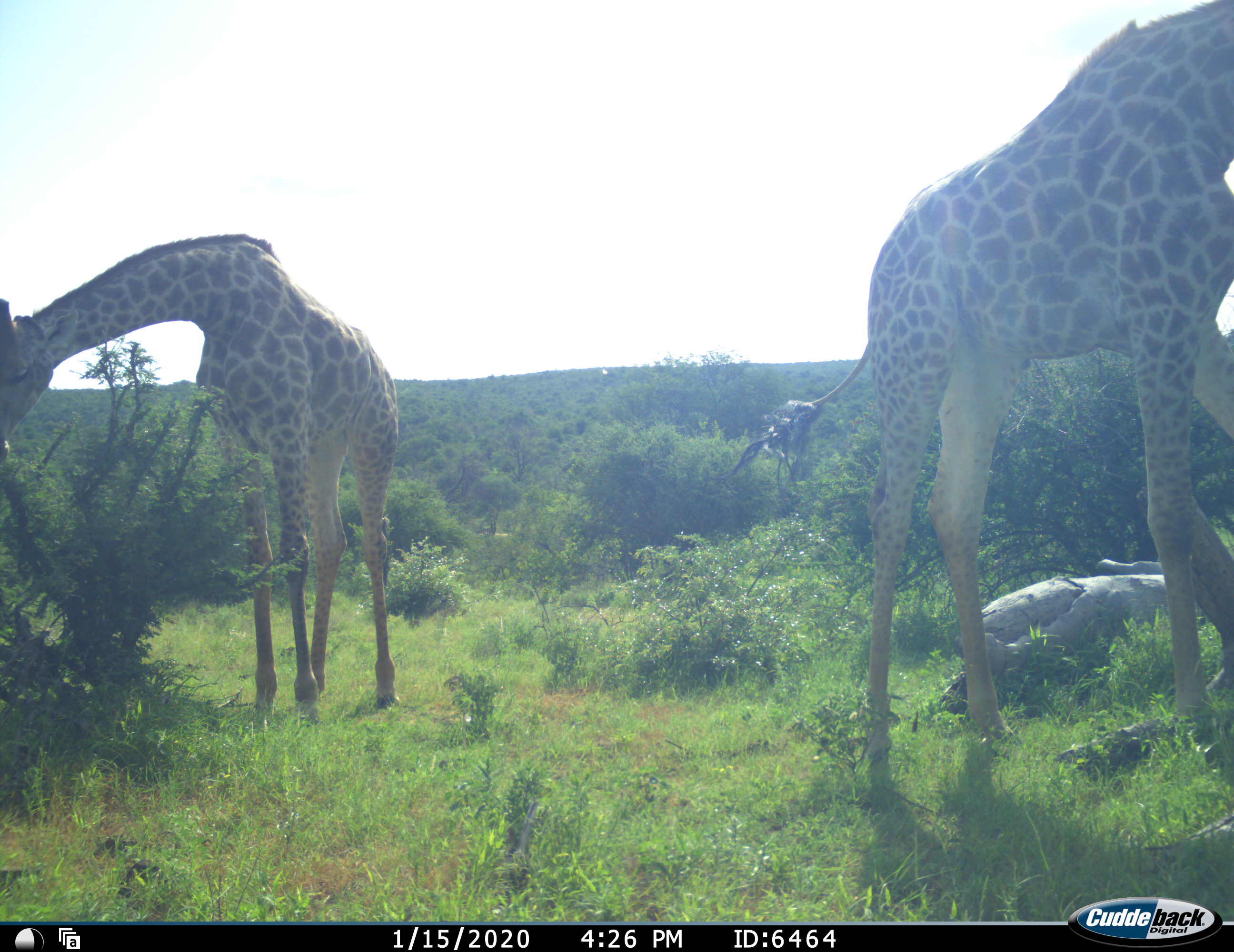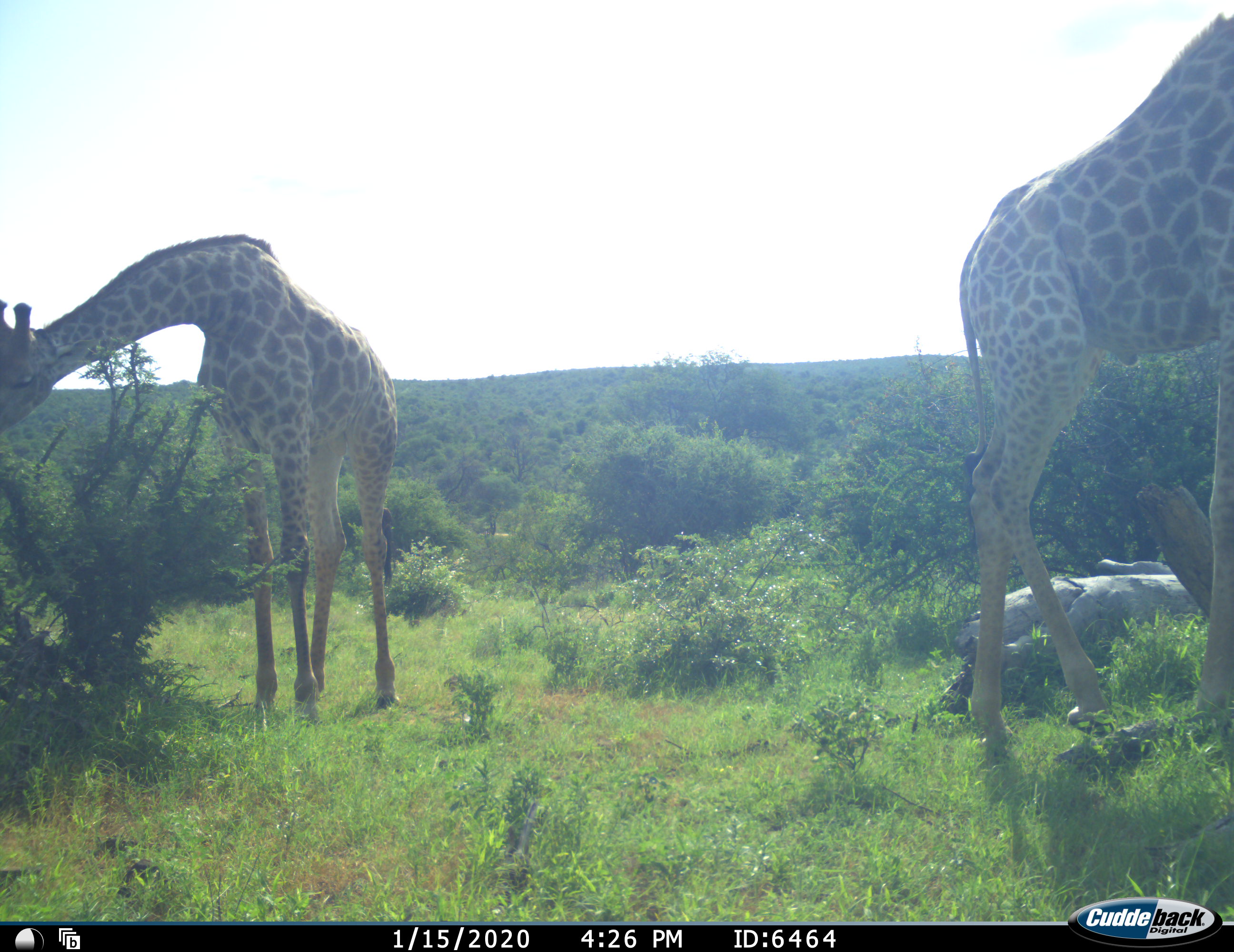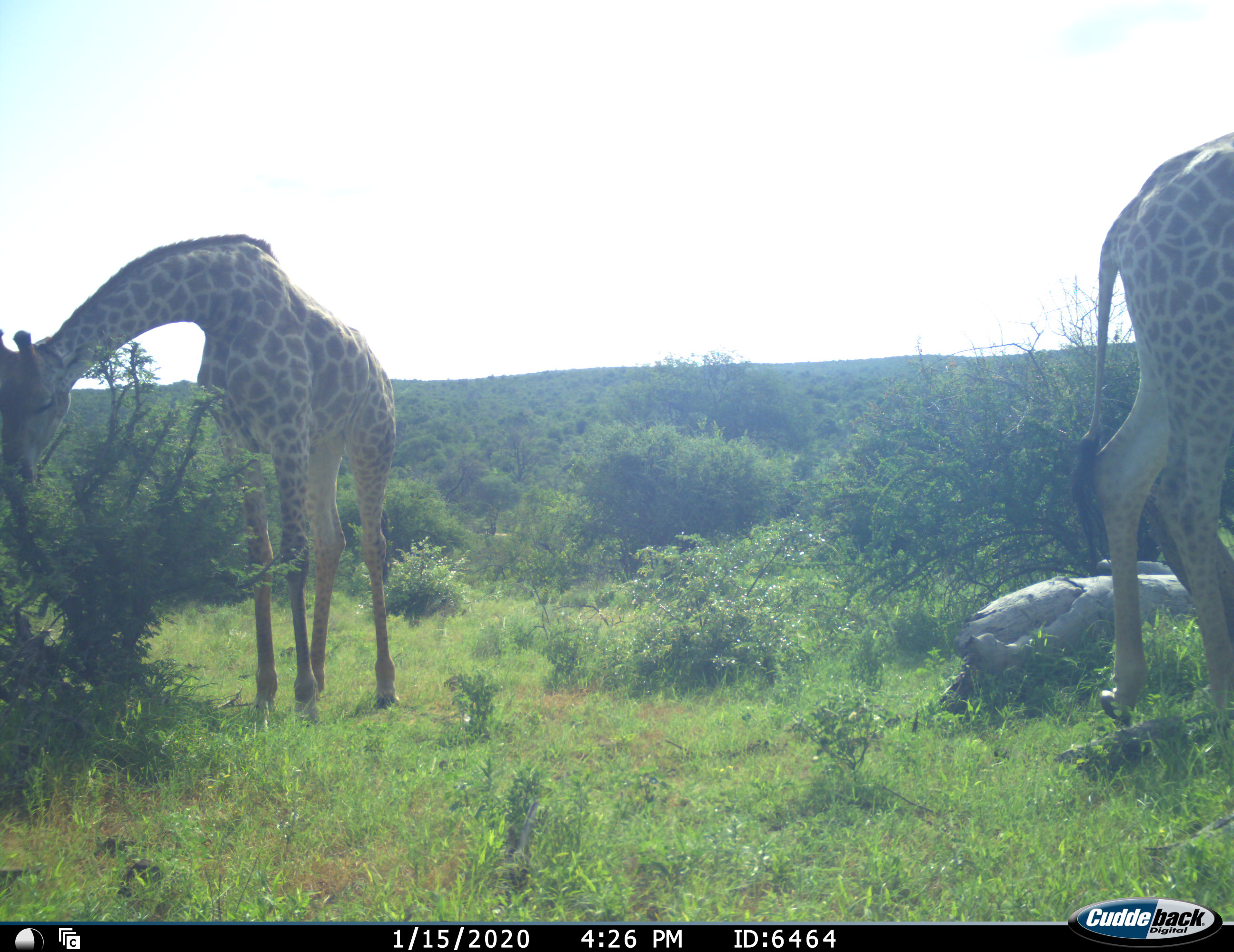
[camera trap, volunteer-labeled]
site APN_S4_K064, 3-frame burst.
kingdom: Animalia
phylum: Chordata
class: Mammalia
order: Artiodactyla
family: Giraffidae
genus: Giraffa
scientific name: Giraffa camelopardalis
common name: giraffe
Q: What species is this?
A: Giraffe (Giraffa camelopardalis).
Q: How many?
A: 2.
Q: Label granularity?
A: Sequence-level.